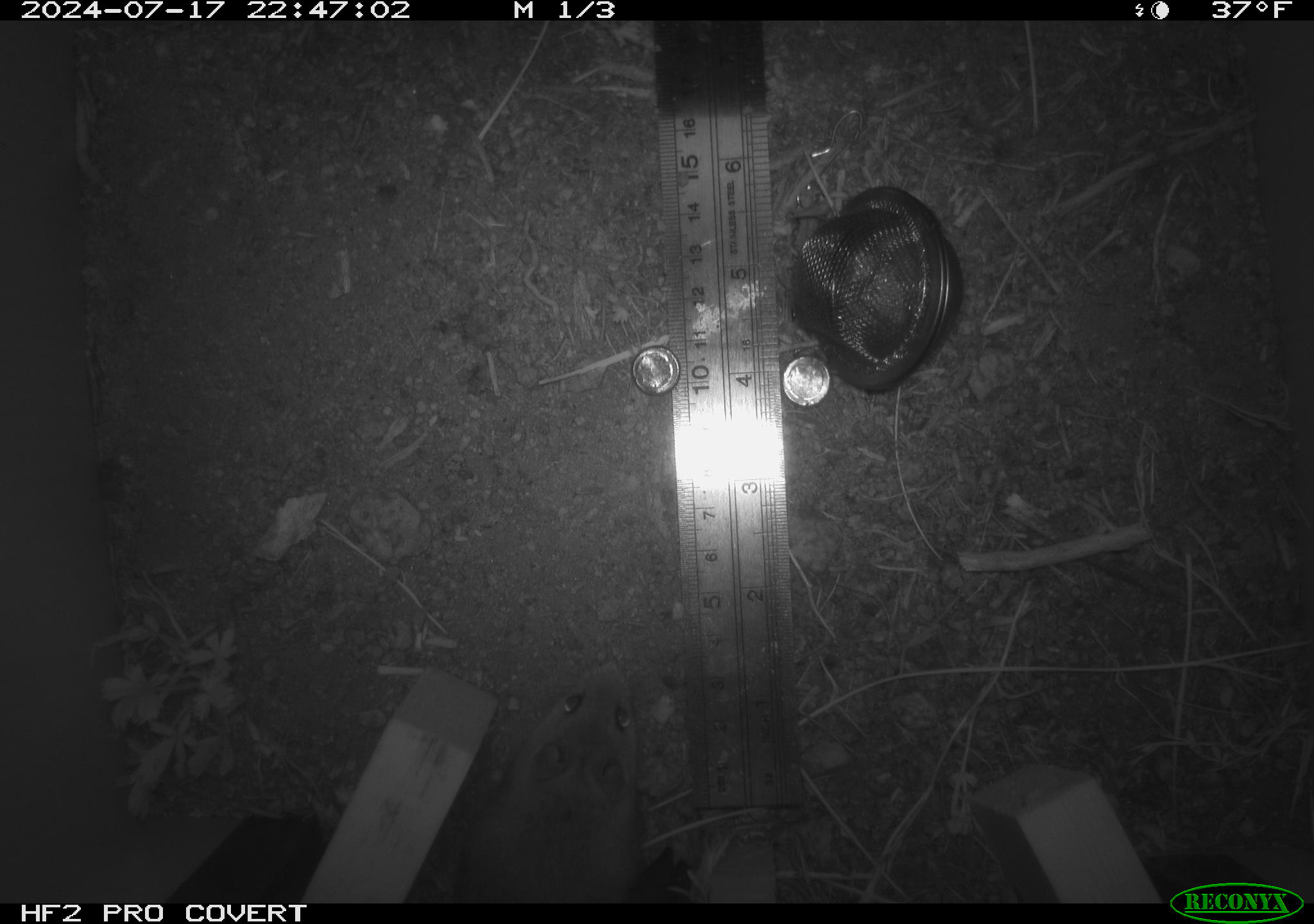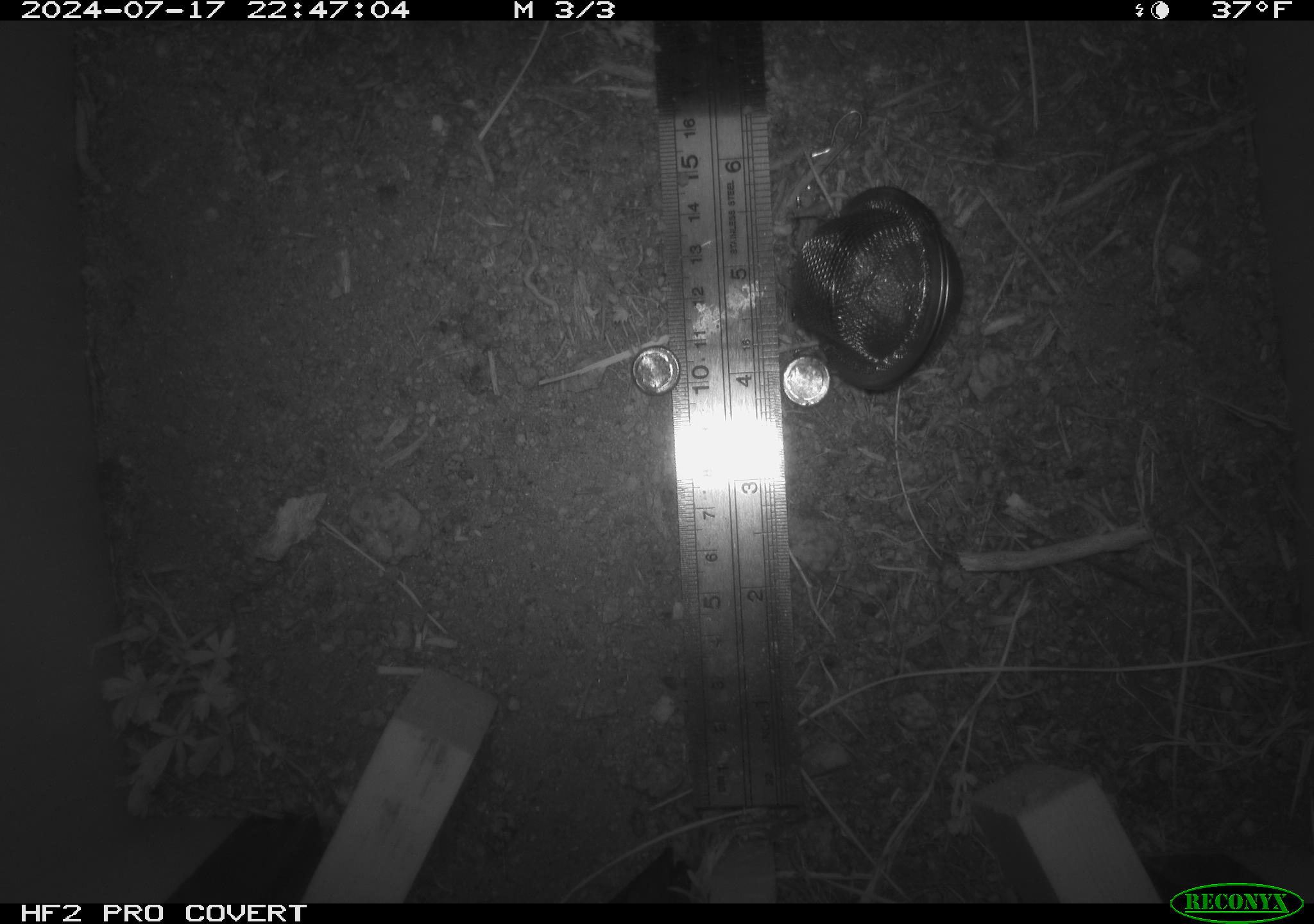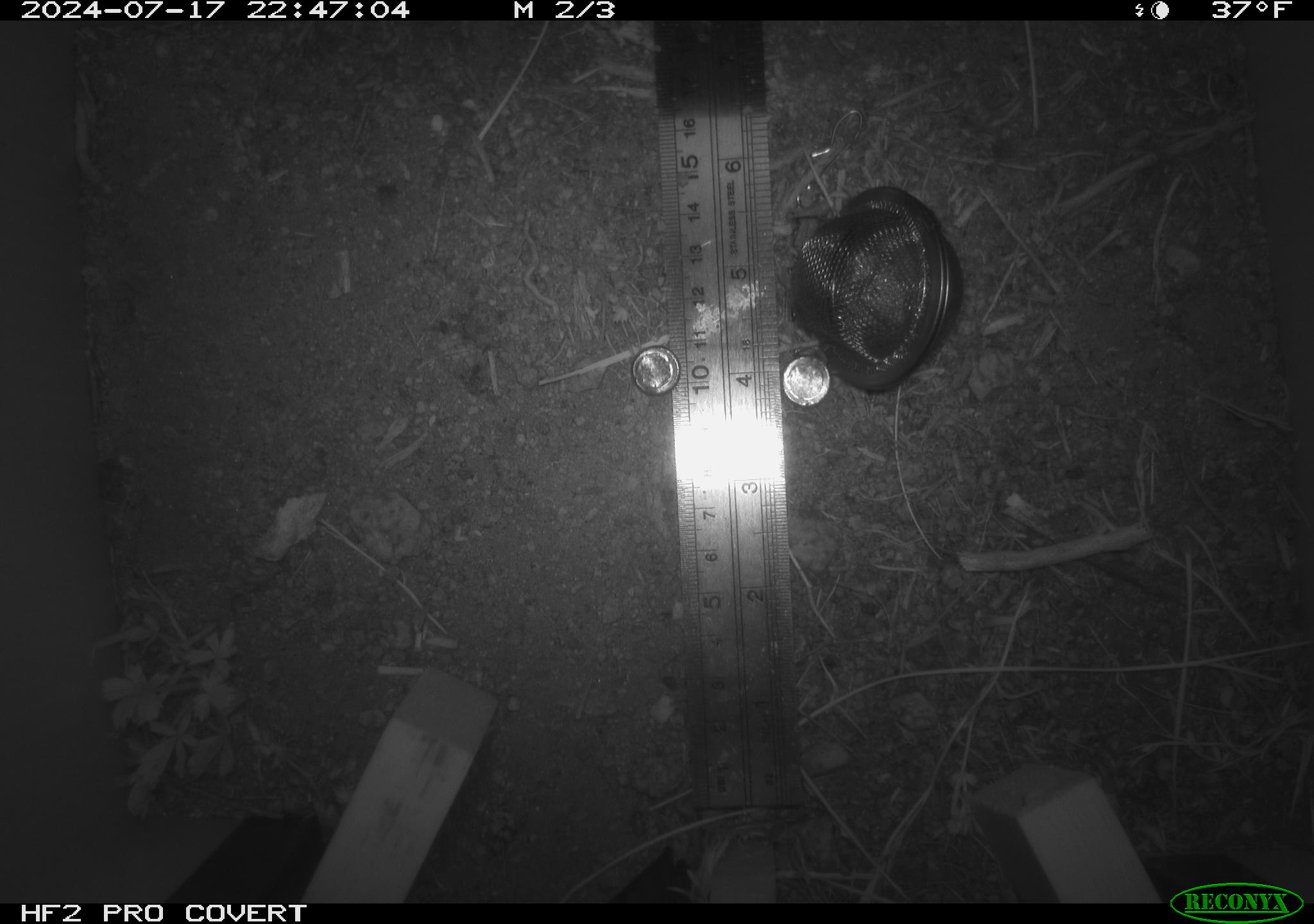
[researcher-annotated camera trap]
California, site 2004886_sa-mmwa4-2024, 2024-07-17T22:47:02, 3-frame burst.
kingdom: Animalia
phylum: Chordata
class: Mammalia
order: Rodentia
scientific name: Rodentia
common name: mouse species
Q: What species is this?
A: Mouse species (Rodentia).